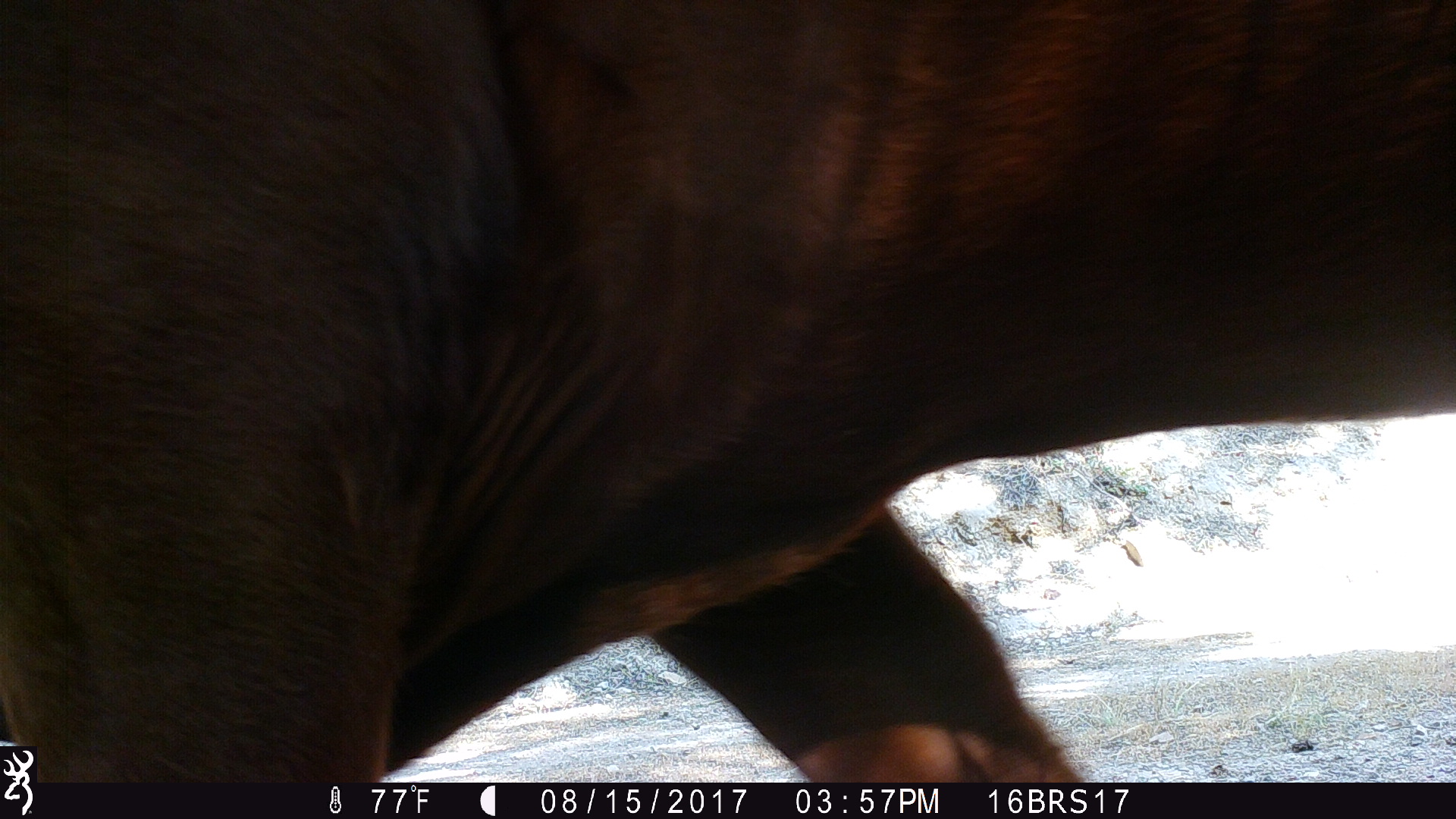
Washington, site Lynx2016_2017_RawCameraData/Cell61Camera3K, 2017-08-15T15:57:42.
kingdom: Animalia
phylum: Chordata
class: Mammalia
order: Artiodactyla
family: Bovidae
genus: Bos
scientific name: Bos taurus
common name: domestic cattle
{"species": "domestic cattle (Bos taurus)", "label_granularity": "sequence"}